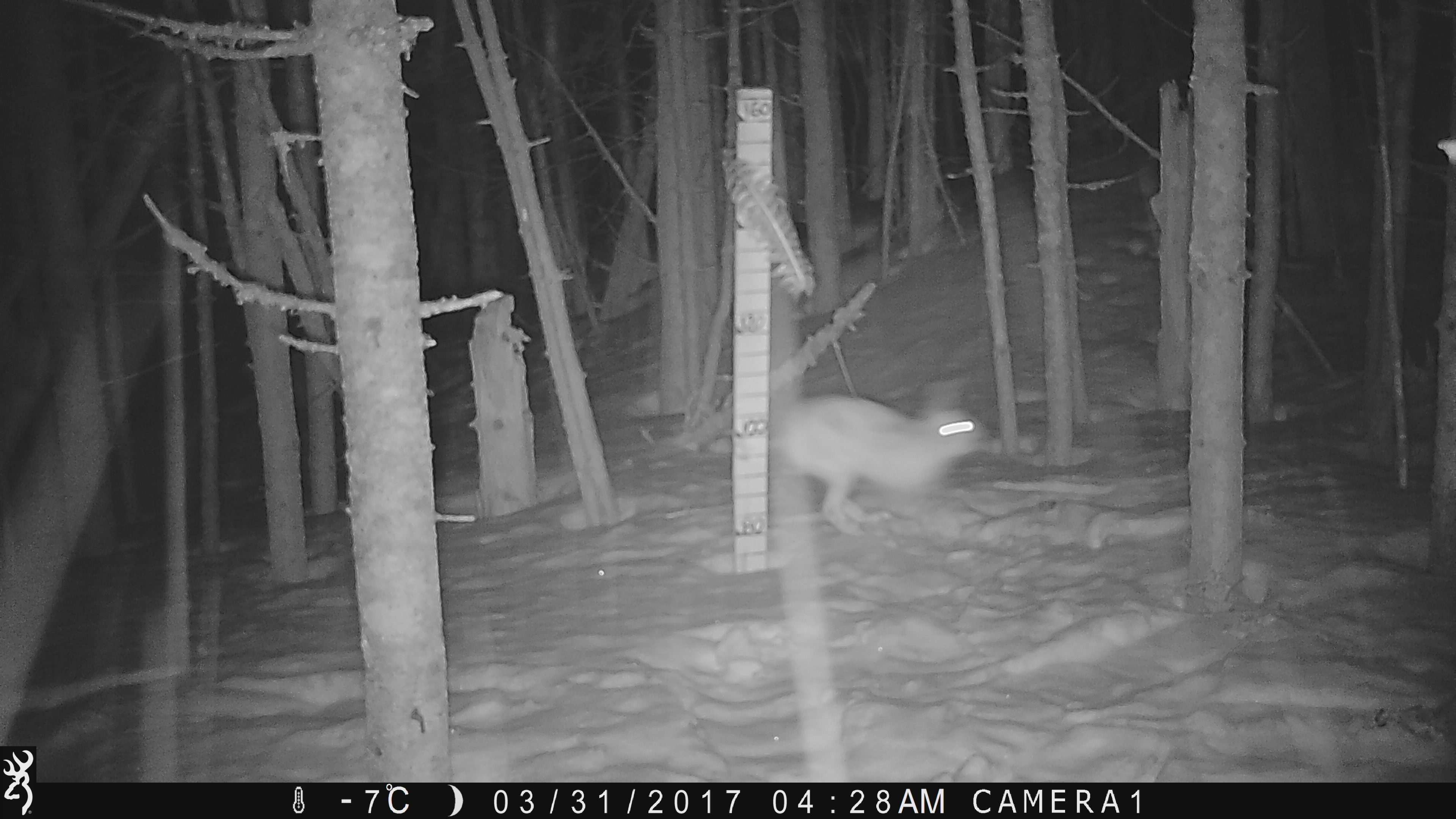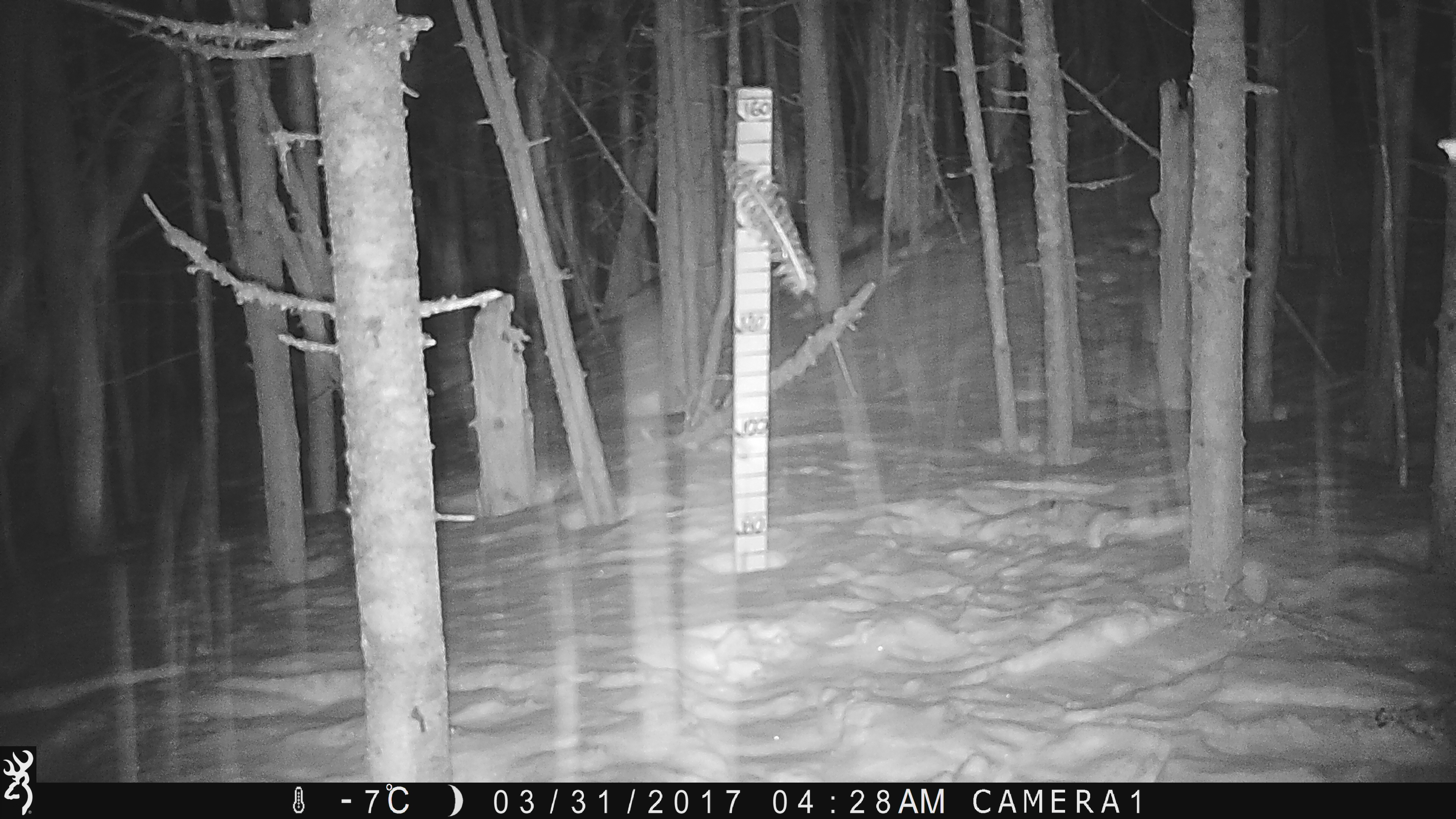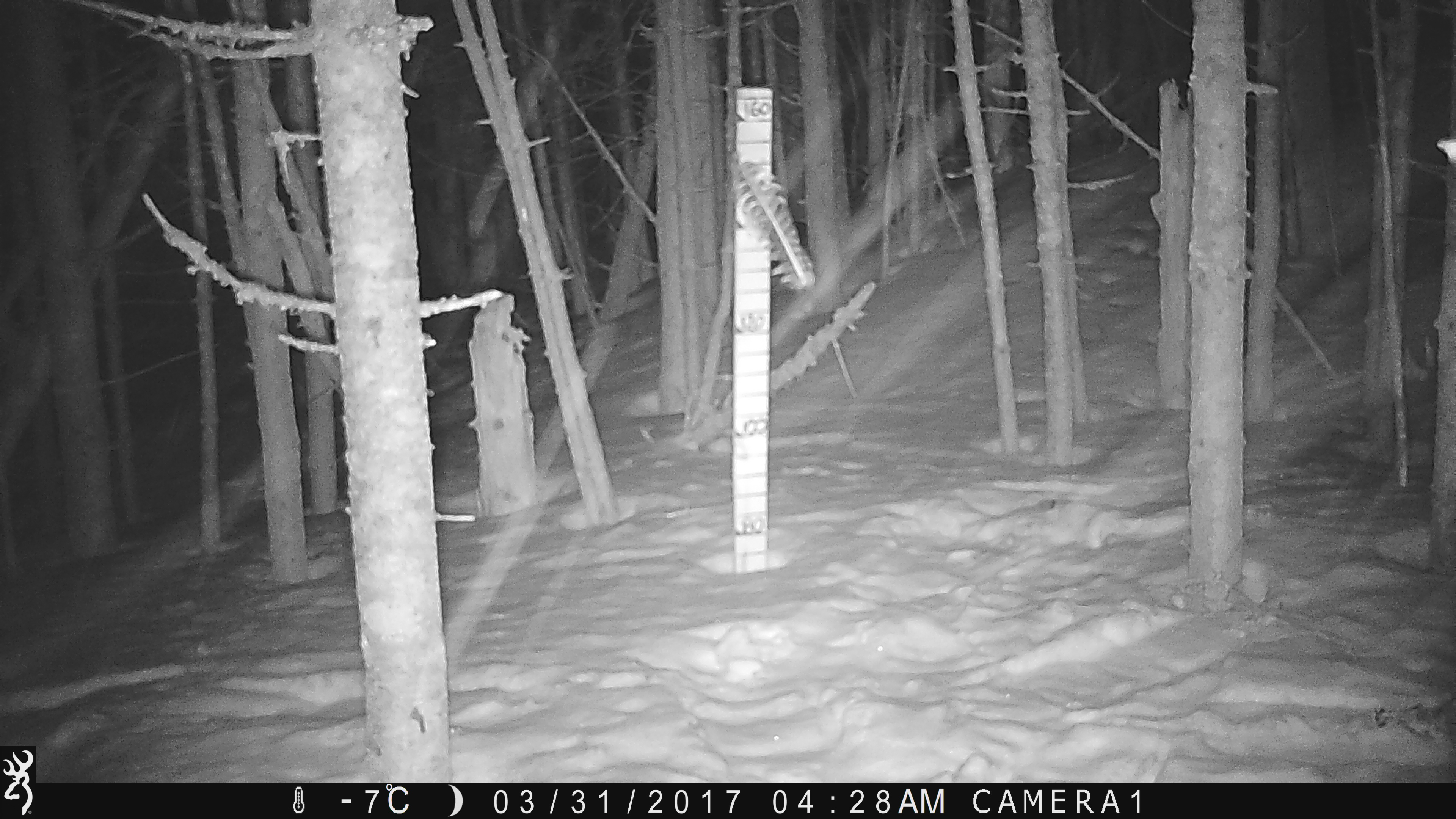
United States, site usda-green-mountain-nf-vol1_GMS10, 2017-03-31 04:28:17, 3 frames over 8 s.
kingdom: Animalia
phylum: Chordata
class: Mammalia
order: Lagomorpha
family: Leporidae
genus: Lepus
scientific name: Lepus americanus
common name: snowshoe hare